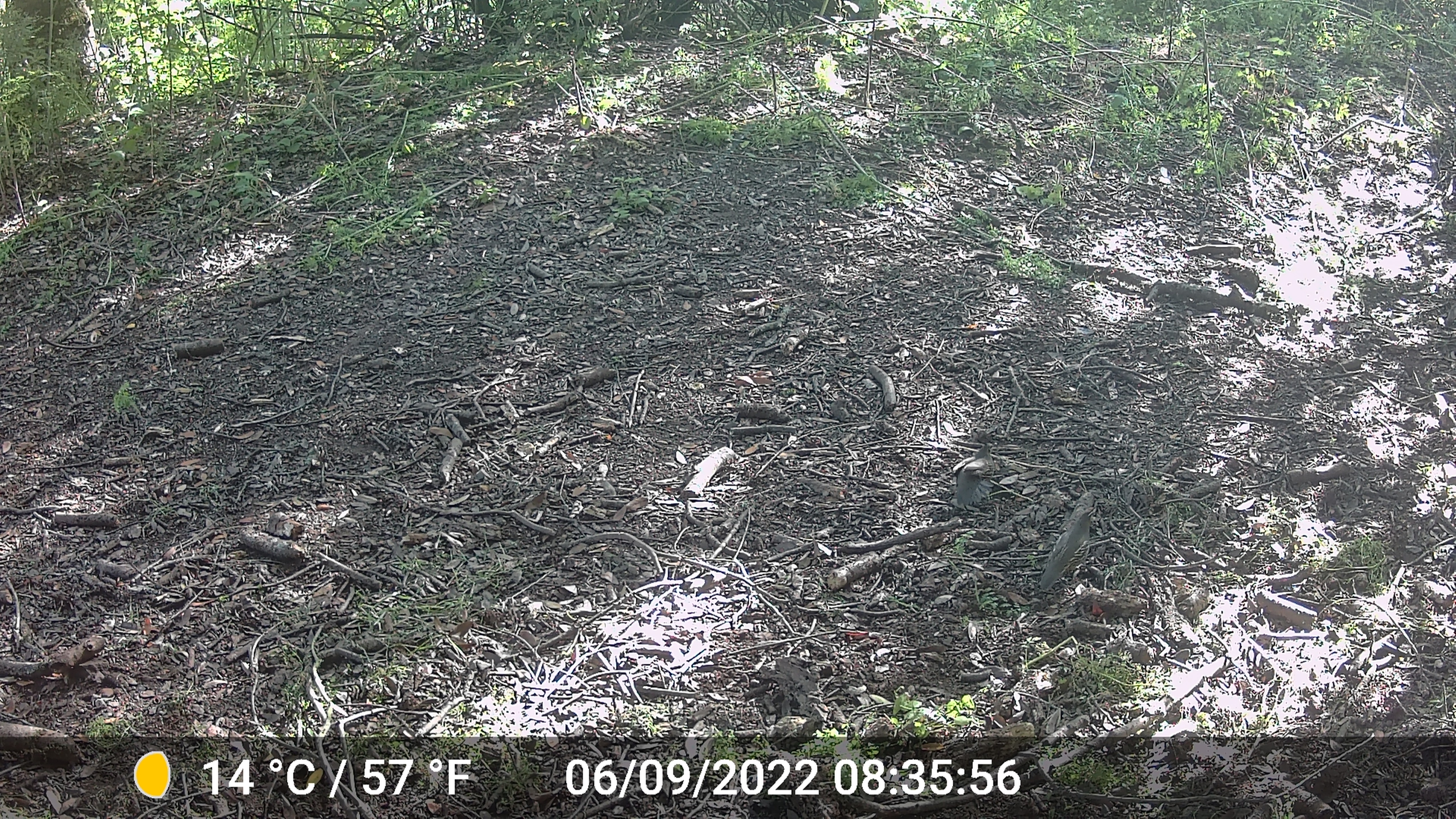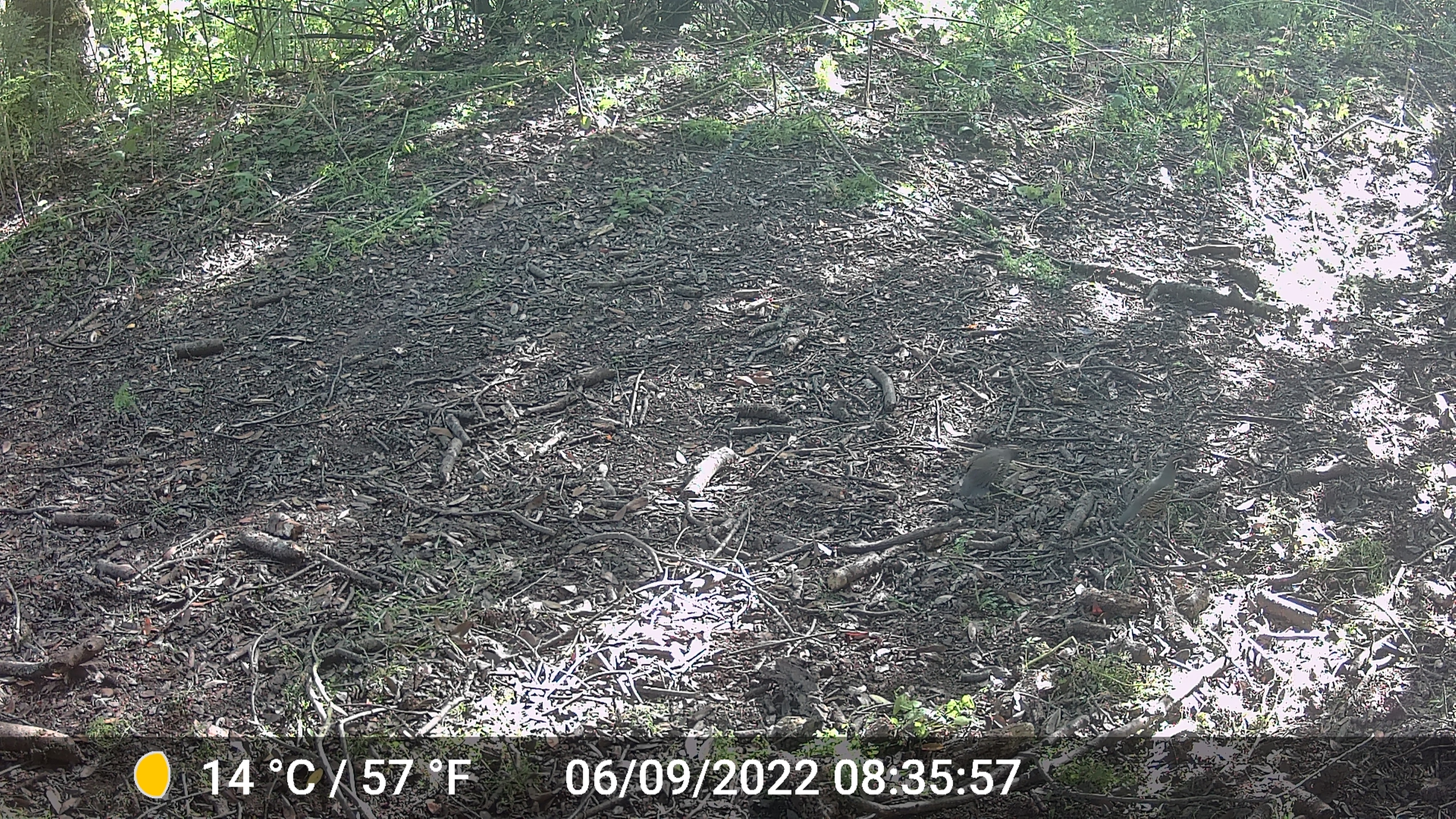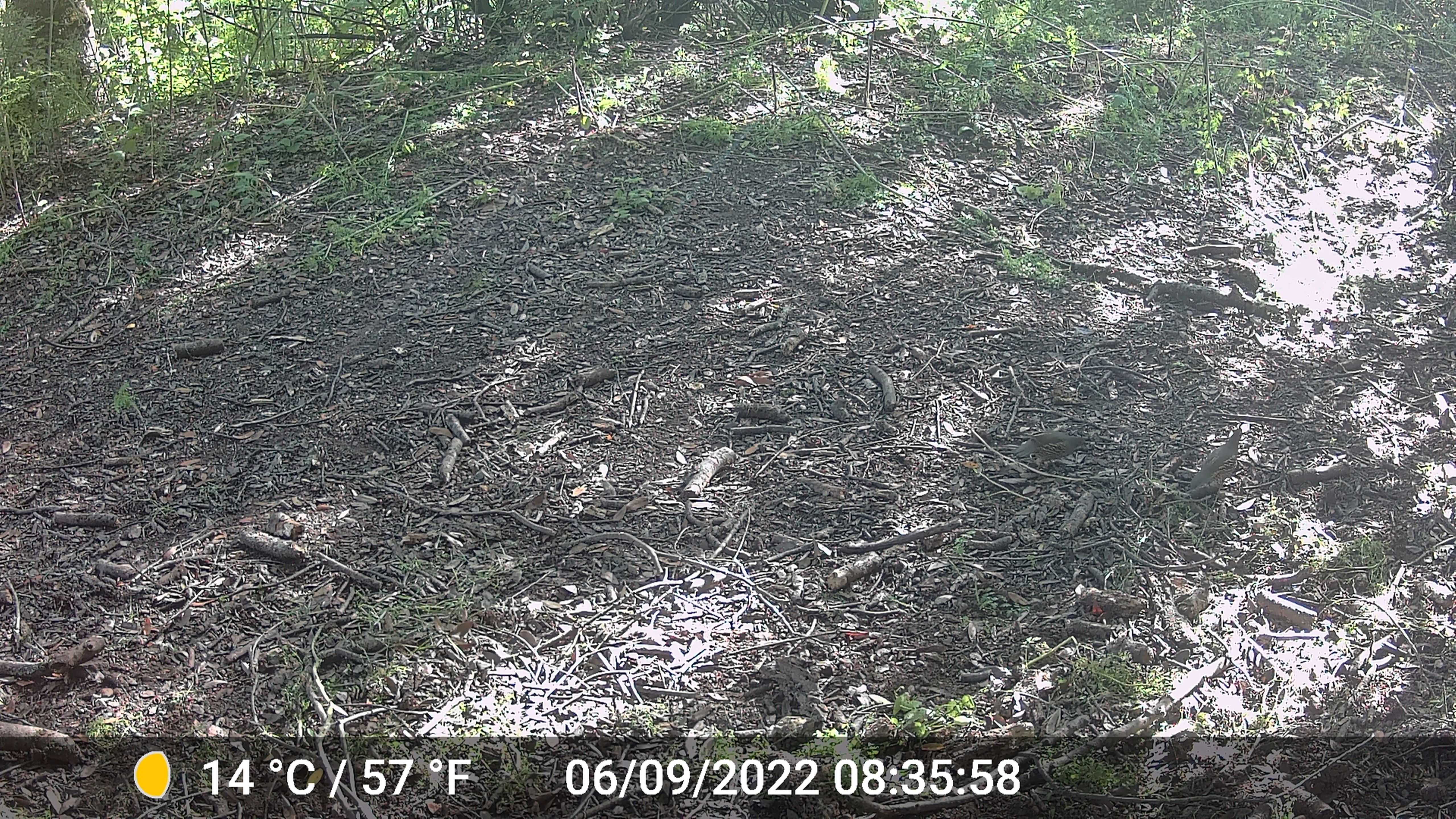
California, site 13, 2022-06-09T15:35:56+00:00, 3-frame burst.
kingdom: Animalia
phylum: Chordata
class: Aves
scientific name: Aves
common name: bird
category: unknown bird